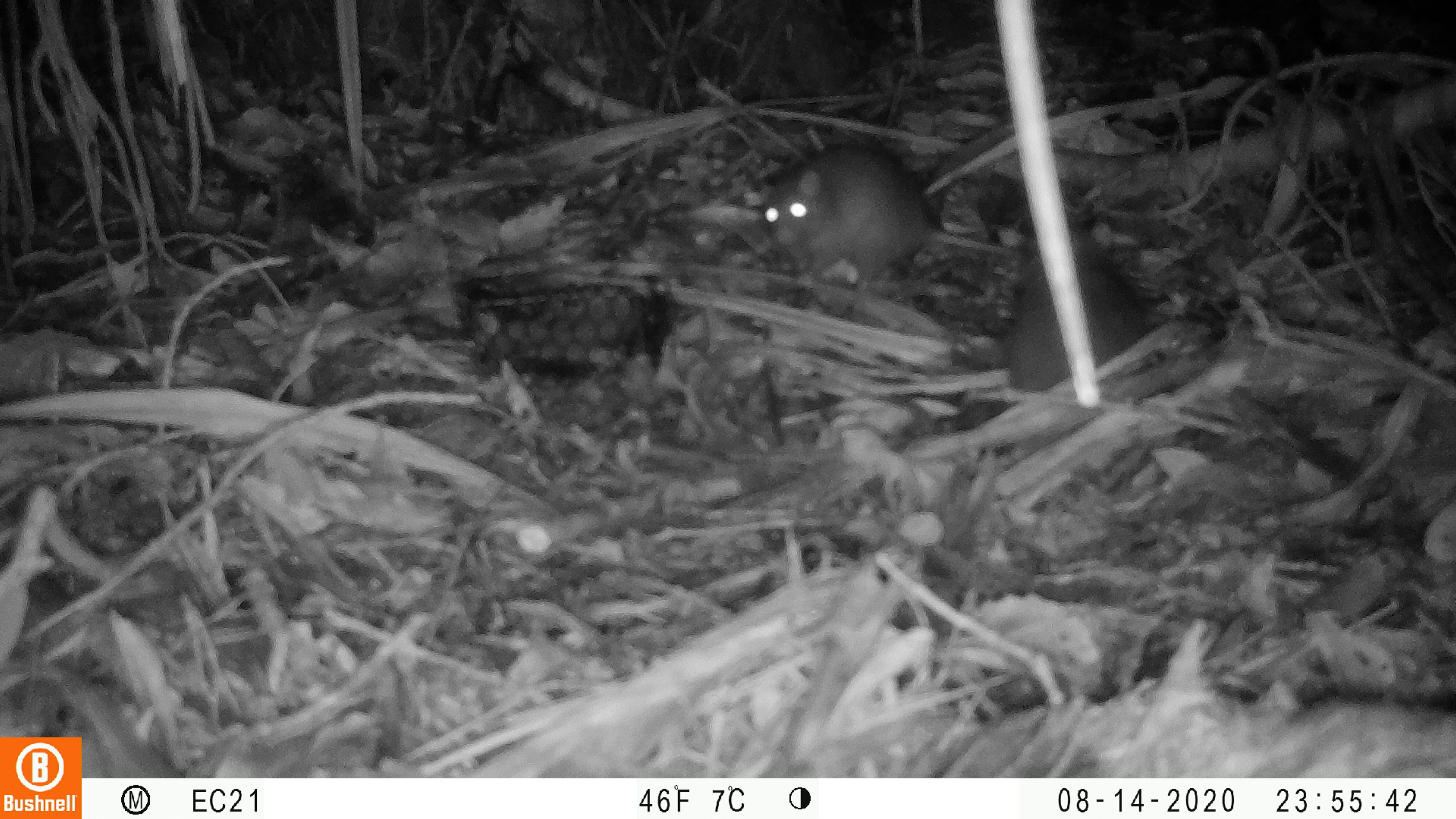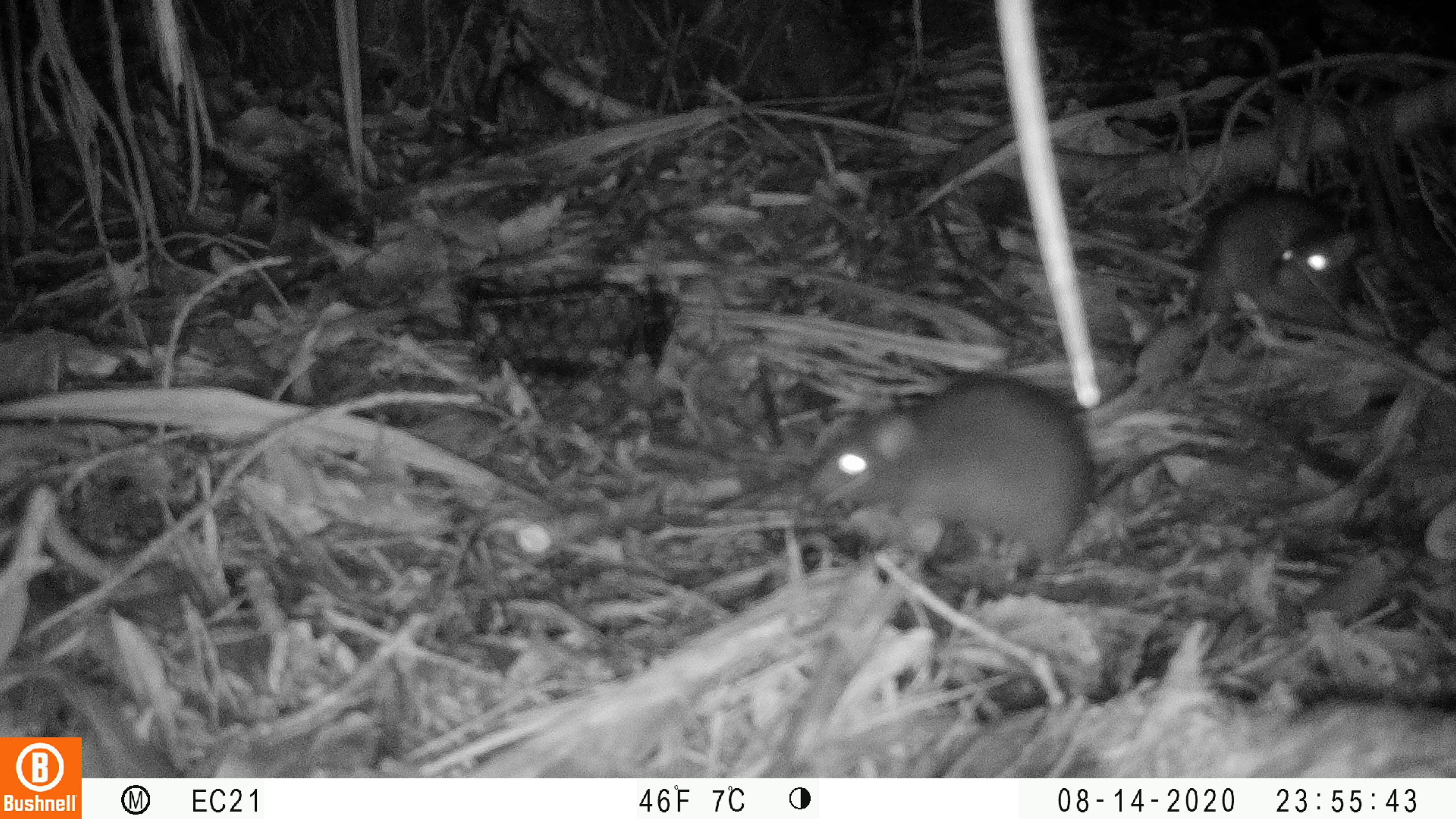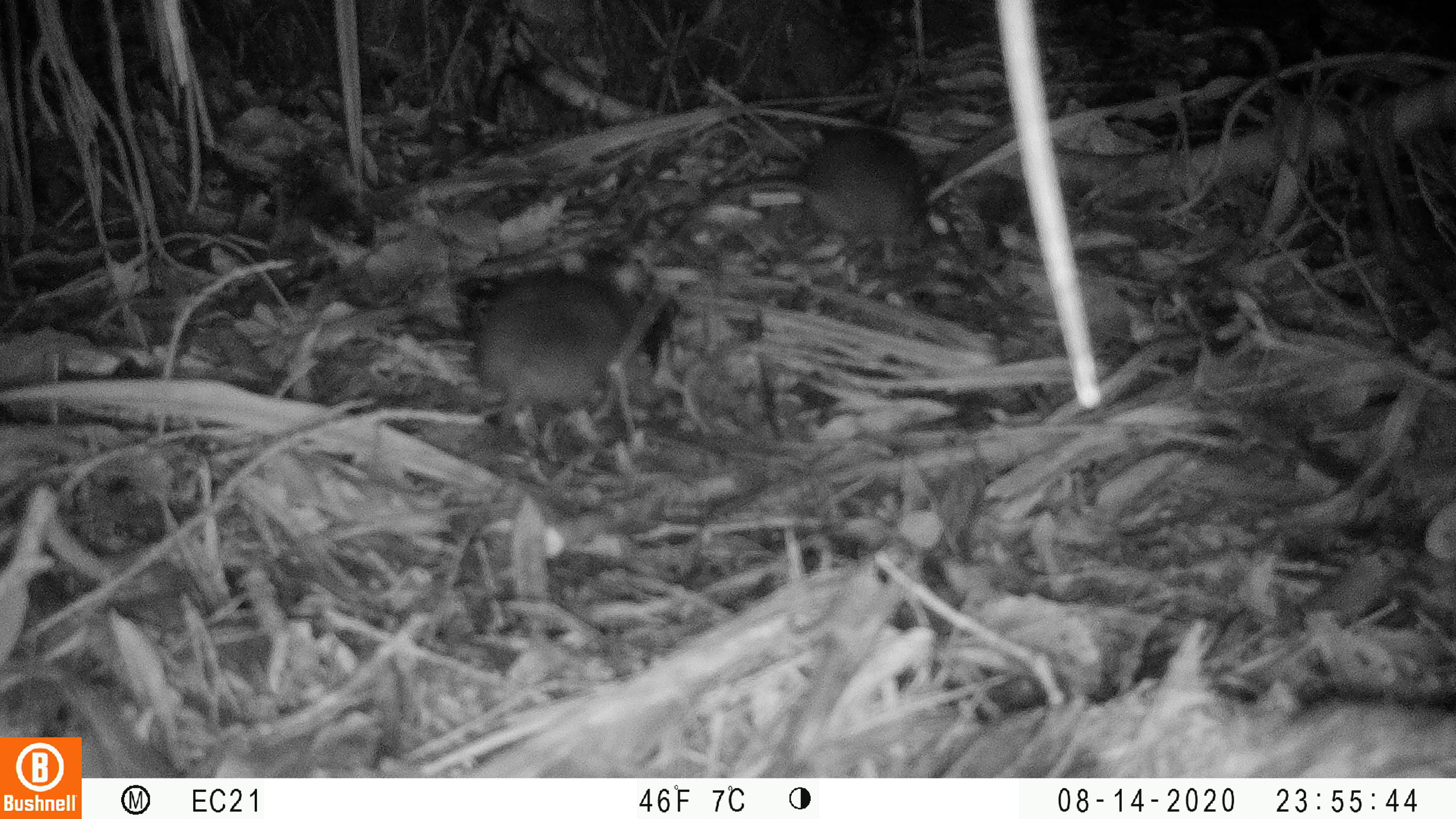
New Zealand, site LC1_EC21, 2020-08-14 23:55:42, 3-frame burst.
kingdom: Animalia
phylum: Chordata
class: Mammalia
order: Rodentia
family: Muridae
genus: Rattus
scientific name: Rattus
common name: rat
Rat (Rattus).